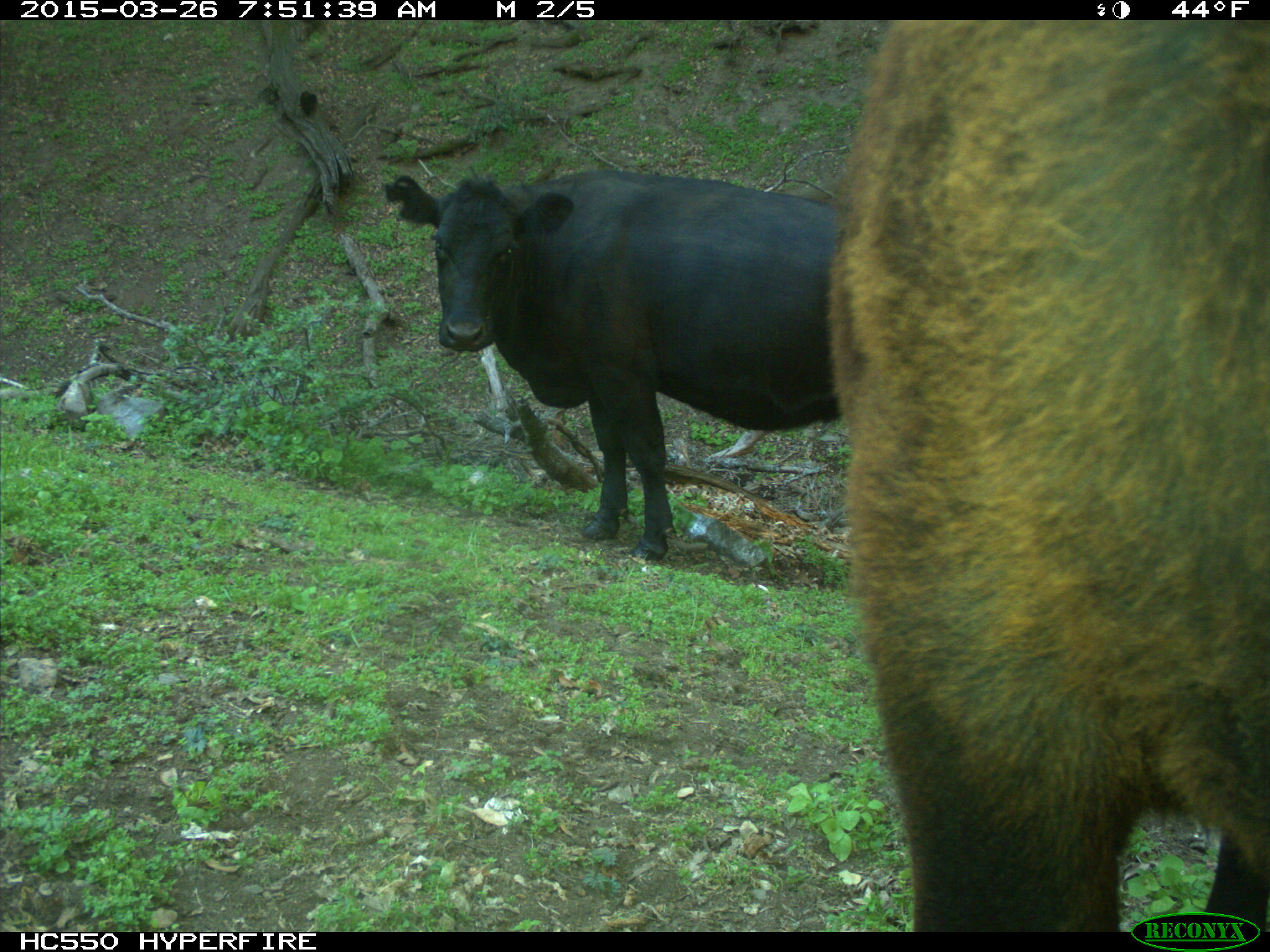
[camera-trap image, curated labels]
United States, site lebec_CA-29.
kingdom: Animalia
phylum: Chordata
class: Mammalia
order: Artiodactyla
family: Bovidae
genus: Bos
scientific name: Bos taurus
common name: domestic cow